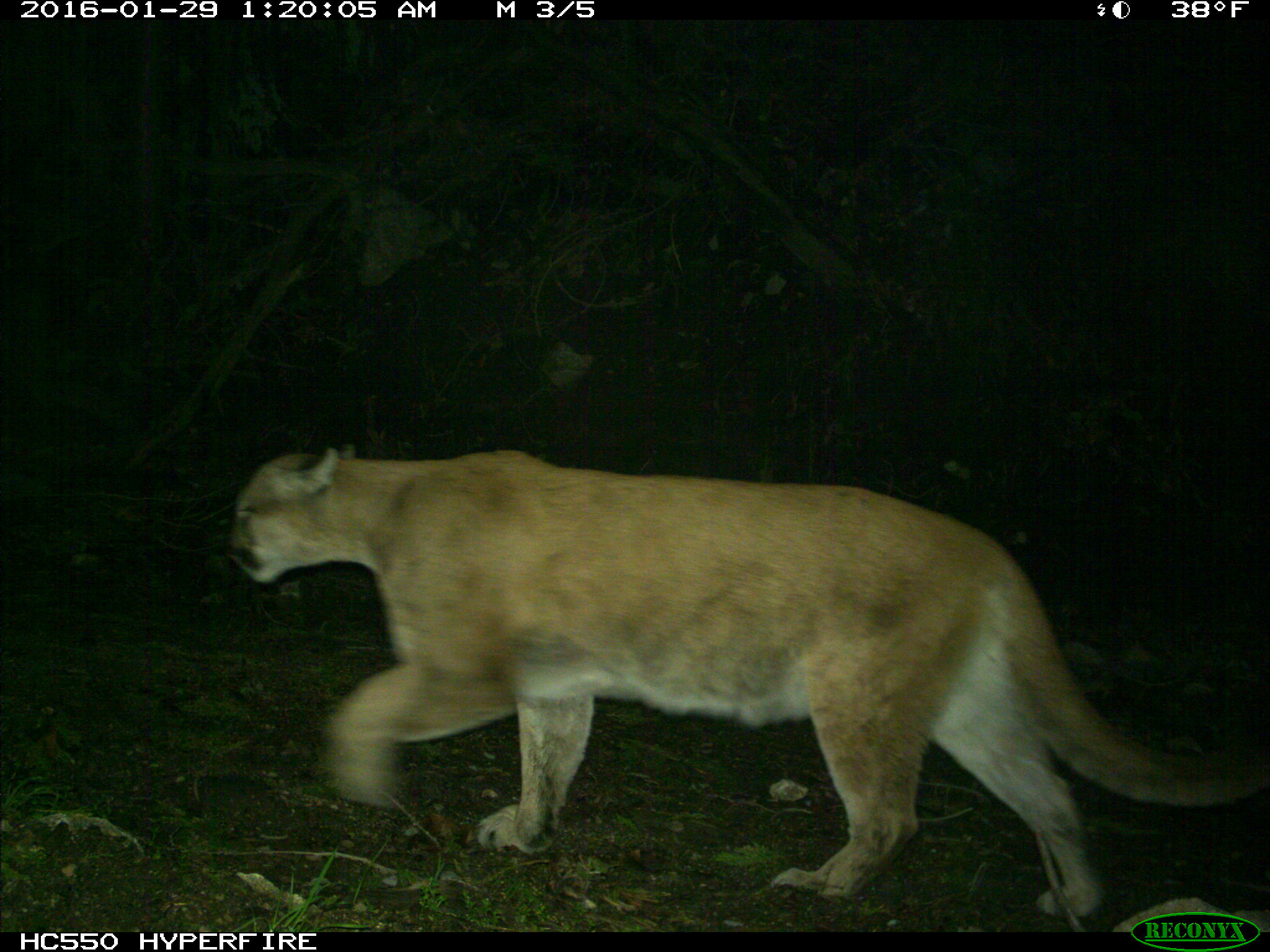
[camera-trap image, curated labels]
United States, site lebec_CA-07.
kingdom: Animalia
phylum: Chordata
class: Mammalia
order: Carnivora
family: Felidae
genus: Puma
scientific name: Puma concolor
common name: mountain lion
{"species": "Puma concolor (mountain lion)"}